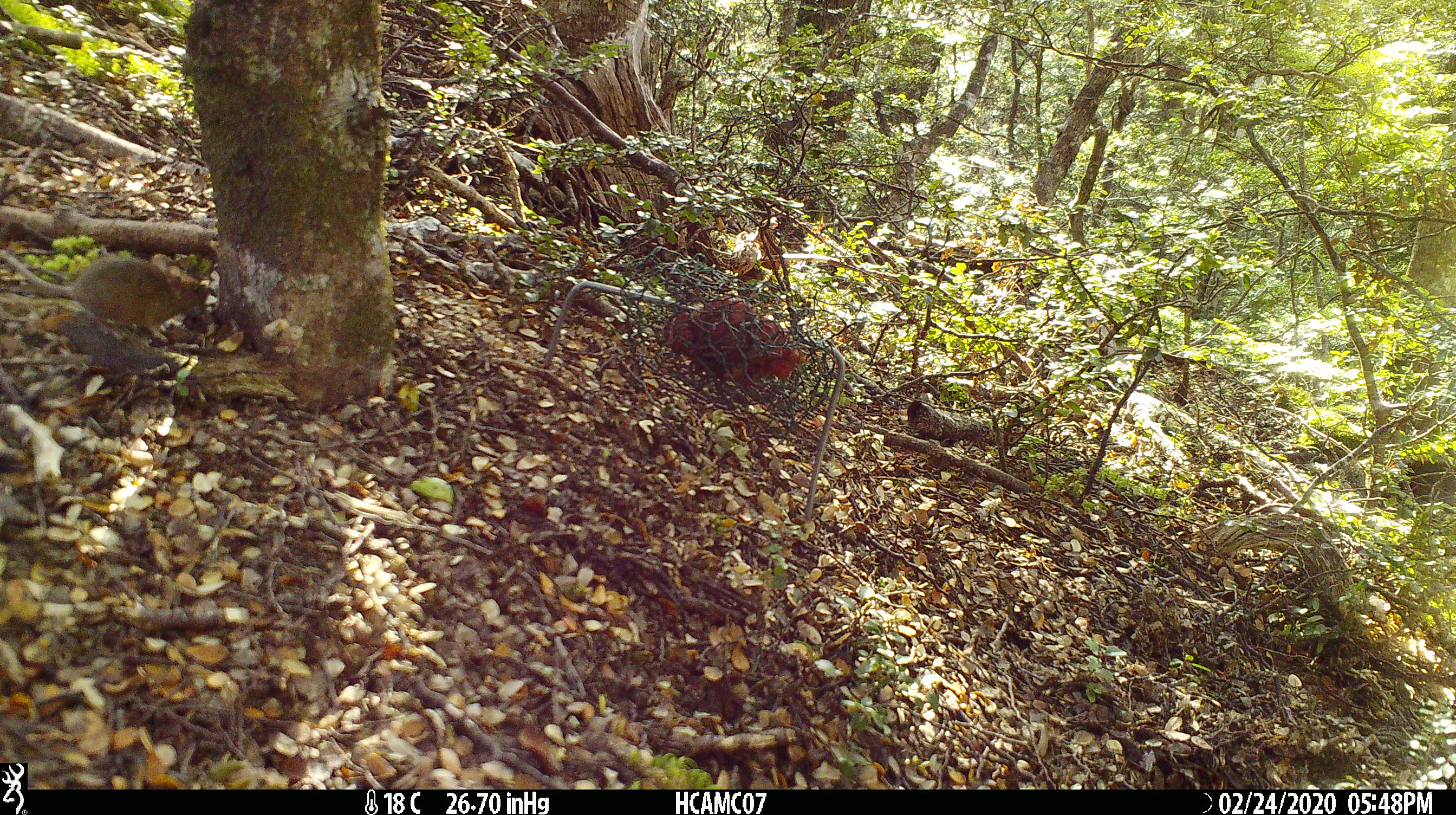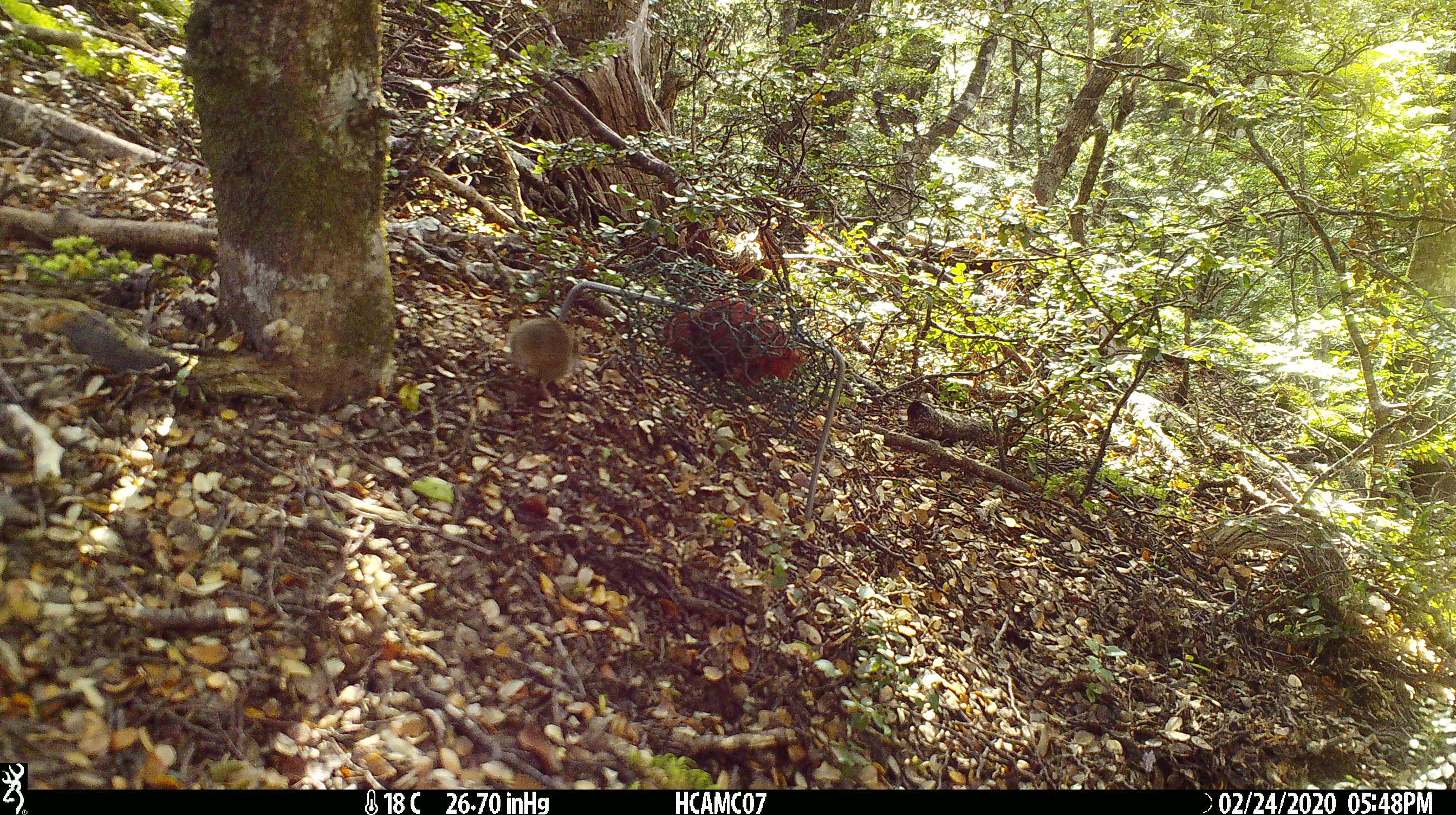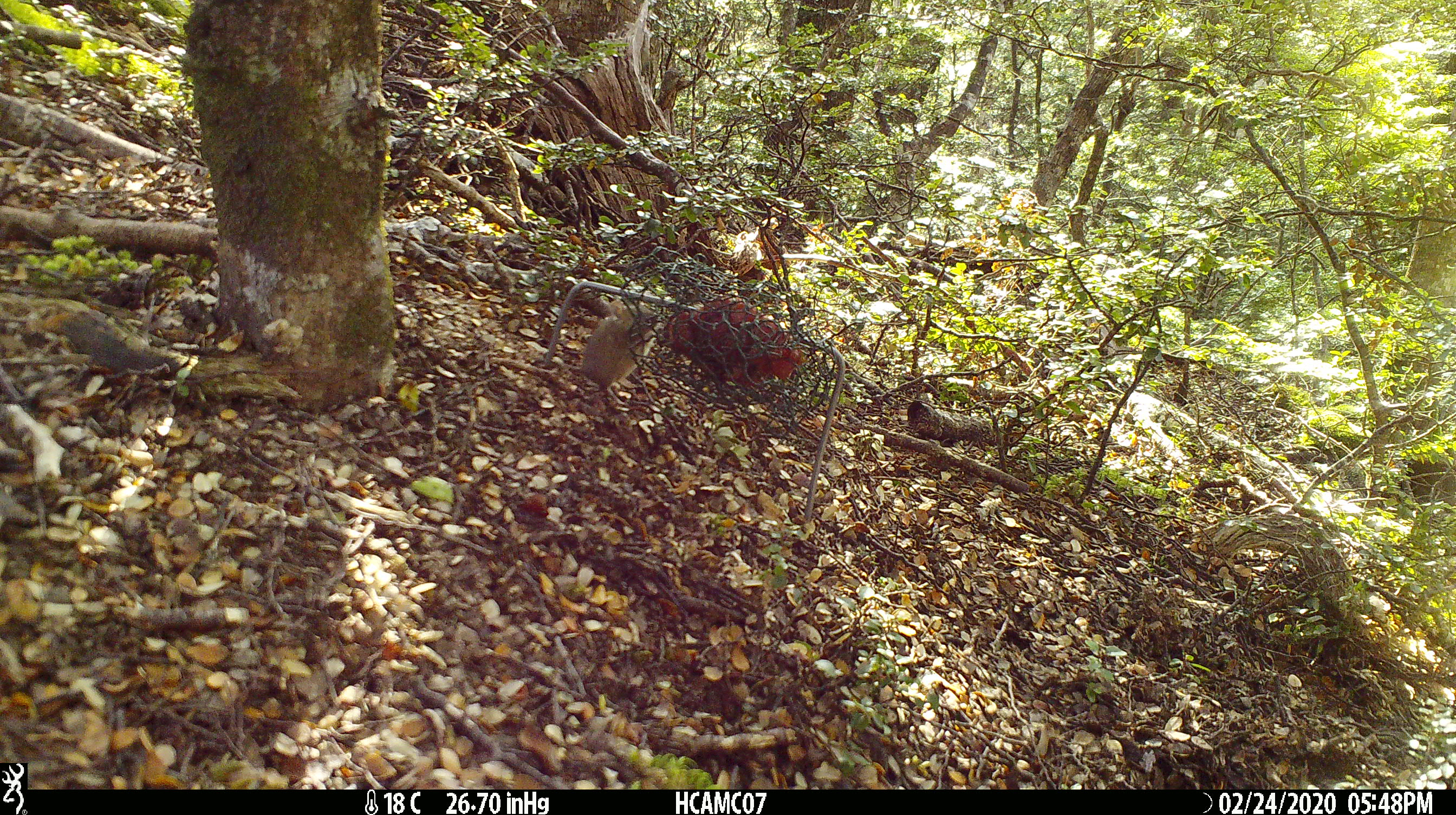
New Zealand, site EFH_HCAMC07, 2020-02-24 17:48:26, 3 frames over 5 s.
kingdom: Animalia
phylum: Chordata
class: Mammalia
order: Rodentia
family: Muridae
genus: Mus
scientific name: Mus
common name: mouse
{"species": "mouse (Mus)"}